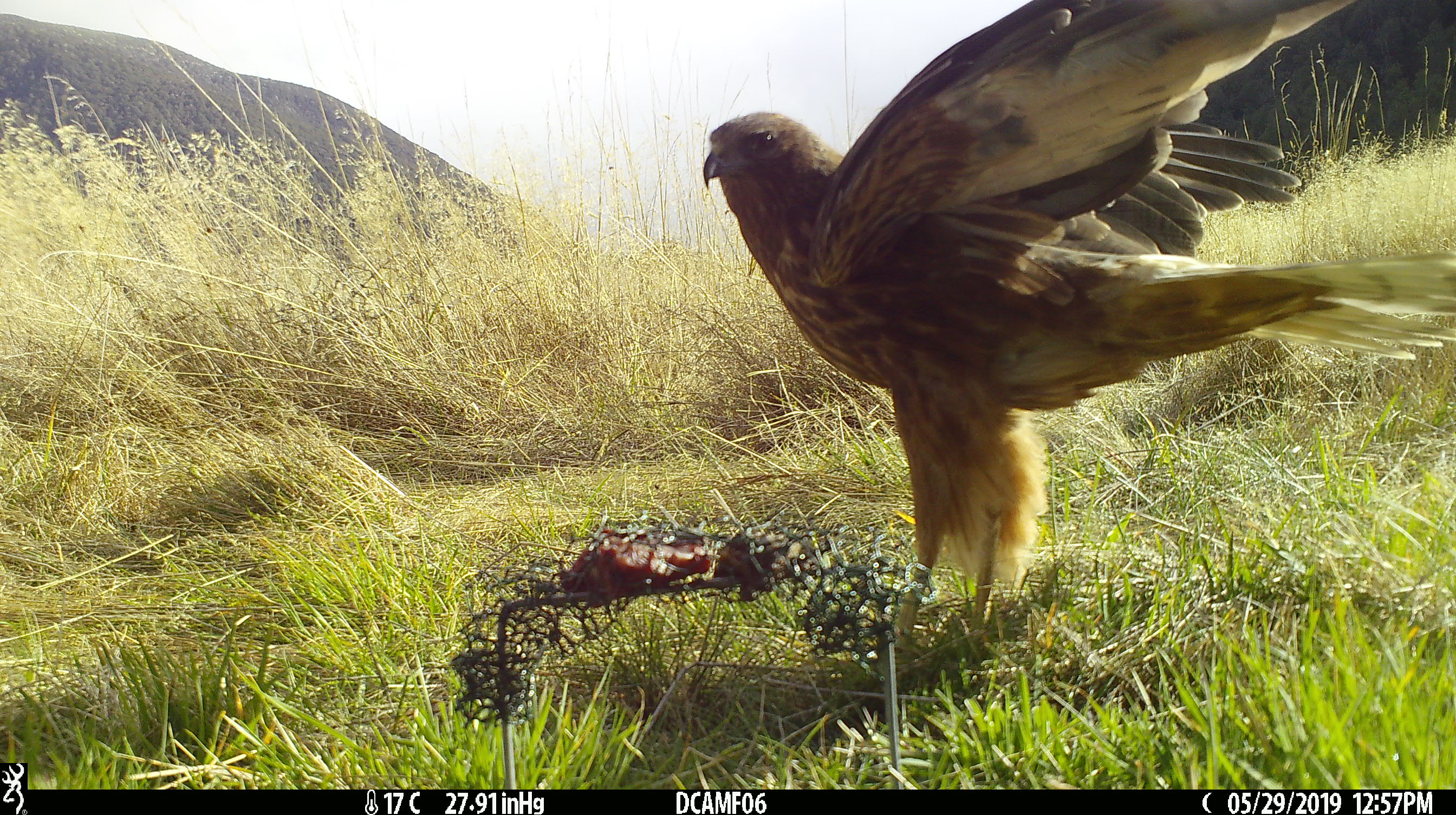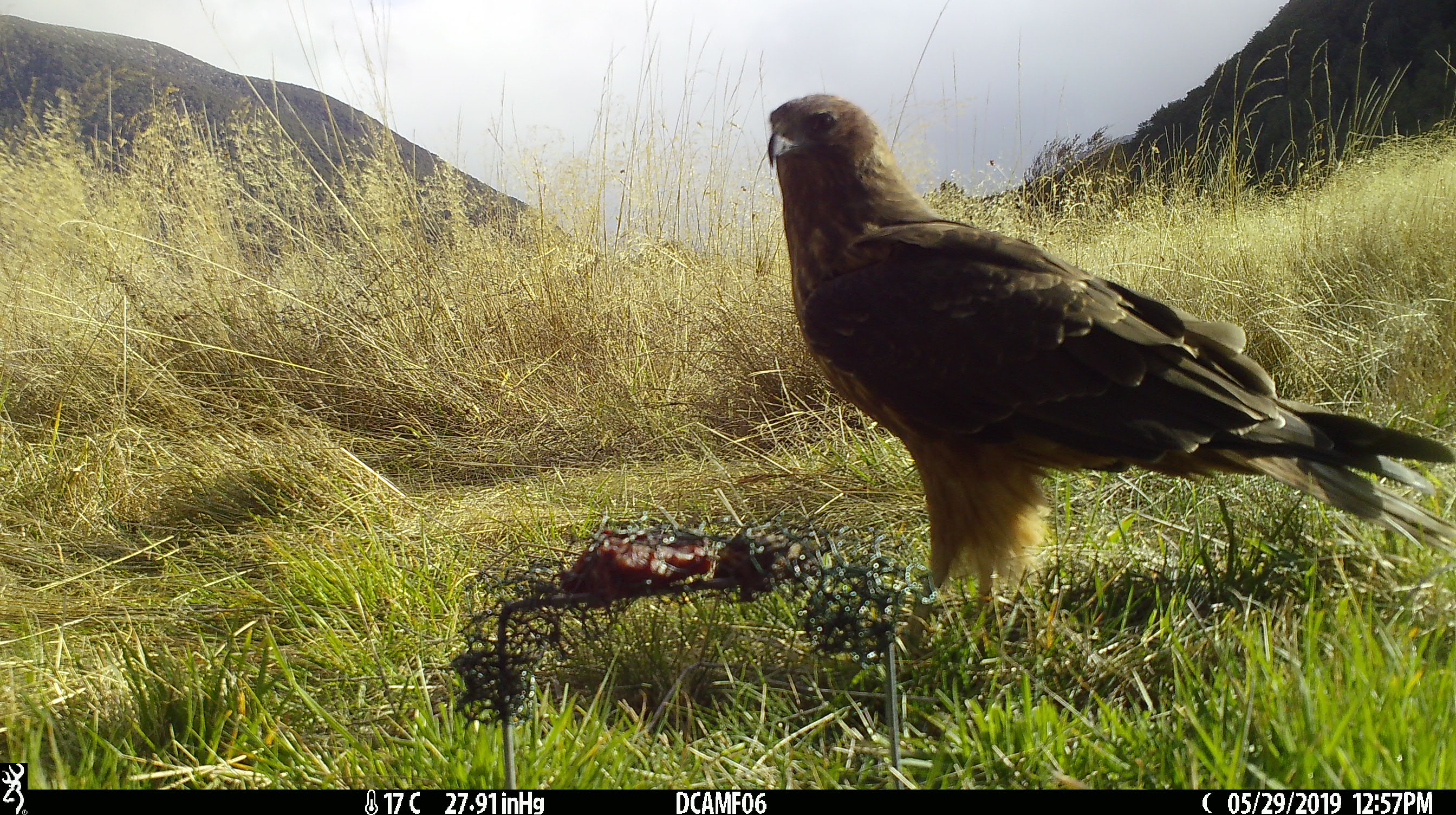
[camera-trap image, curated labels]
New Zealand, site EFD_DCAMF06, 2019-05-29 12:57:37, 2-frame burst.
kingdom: Animalia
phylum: Chordata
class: Aves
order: Accipitriformes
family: Accipitridae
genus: Circus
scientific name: Circus approximans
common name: swamp harrier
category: harrier